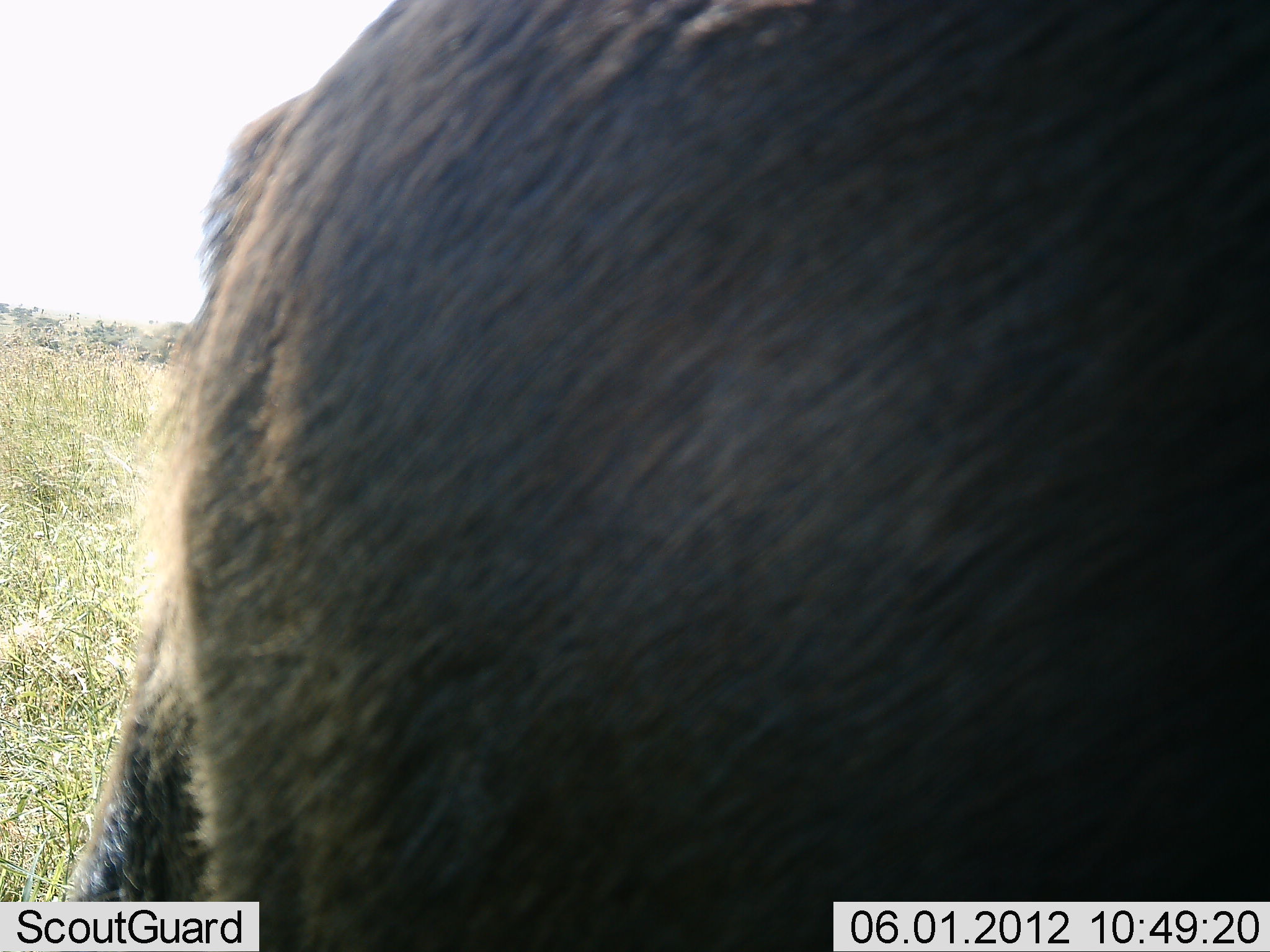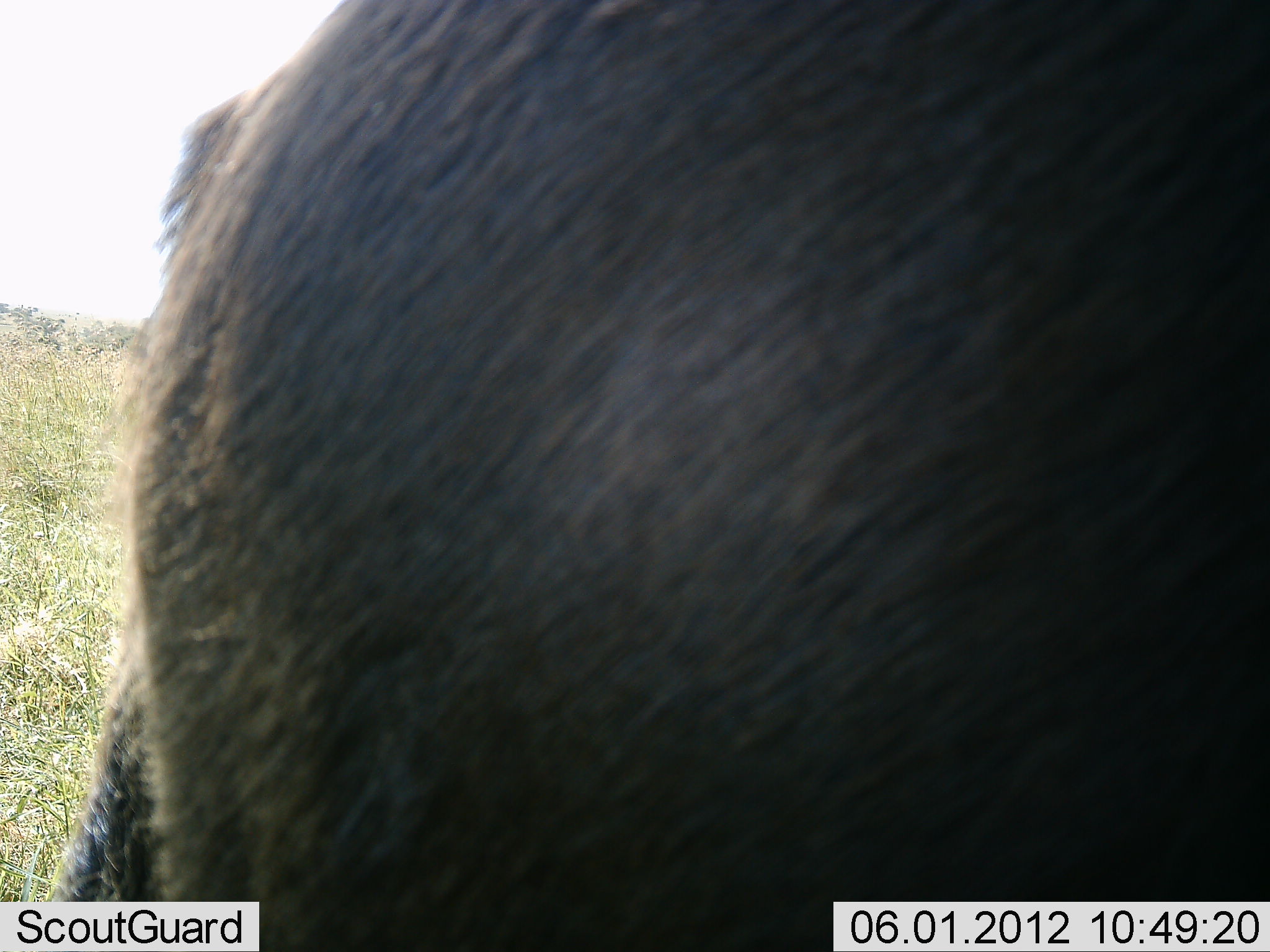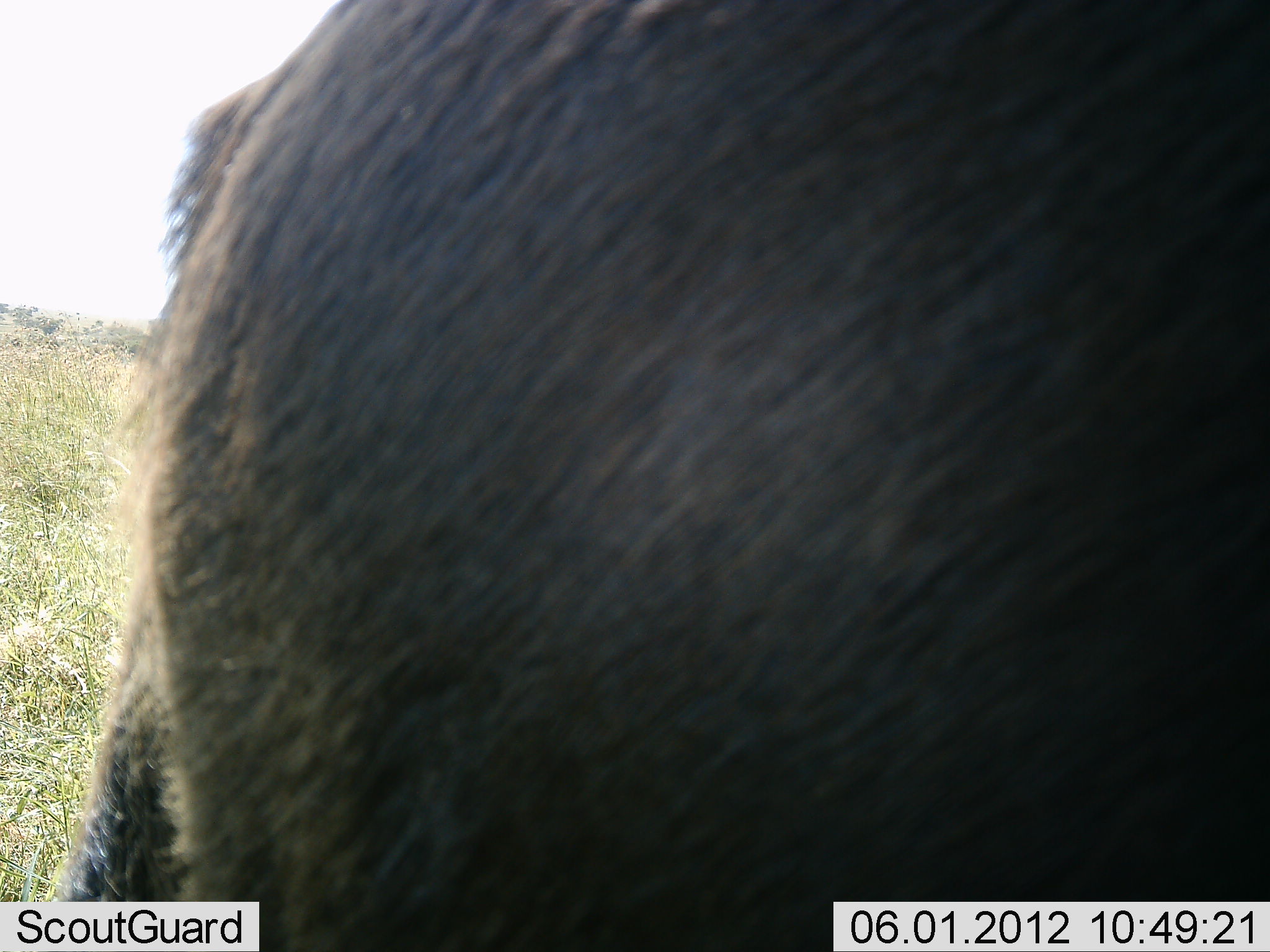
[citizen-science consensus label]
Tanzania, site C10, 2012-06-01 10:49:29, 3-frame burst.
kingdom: Animalia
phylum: Chordata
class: Mammalia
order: Artiodactyla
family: Bovidae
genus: Connochaetes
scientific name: Connochaetes taurinus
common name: blue wildebeest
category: wildebeest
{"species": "wildebeest (blue wildebeest) (Connochaetes taurinus)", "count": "1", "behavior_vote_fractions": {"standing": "100%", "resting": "10%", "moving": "10%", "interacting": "0%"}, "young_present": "0%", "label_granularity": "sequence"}